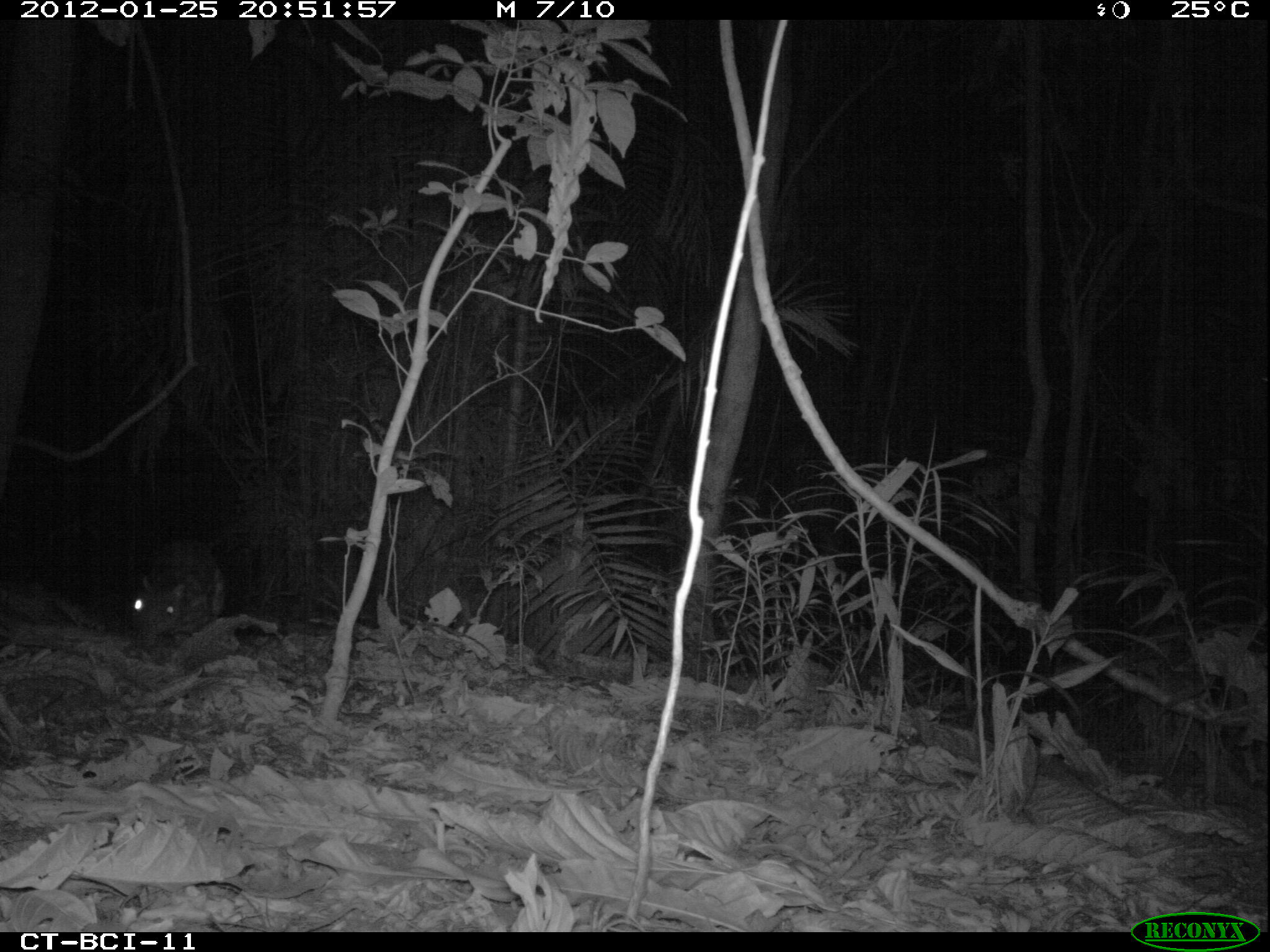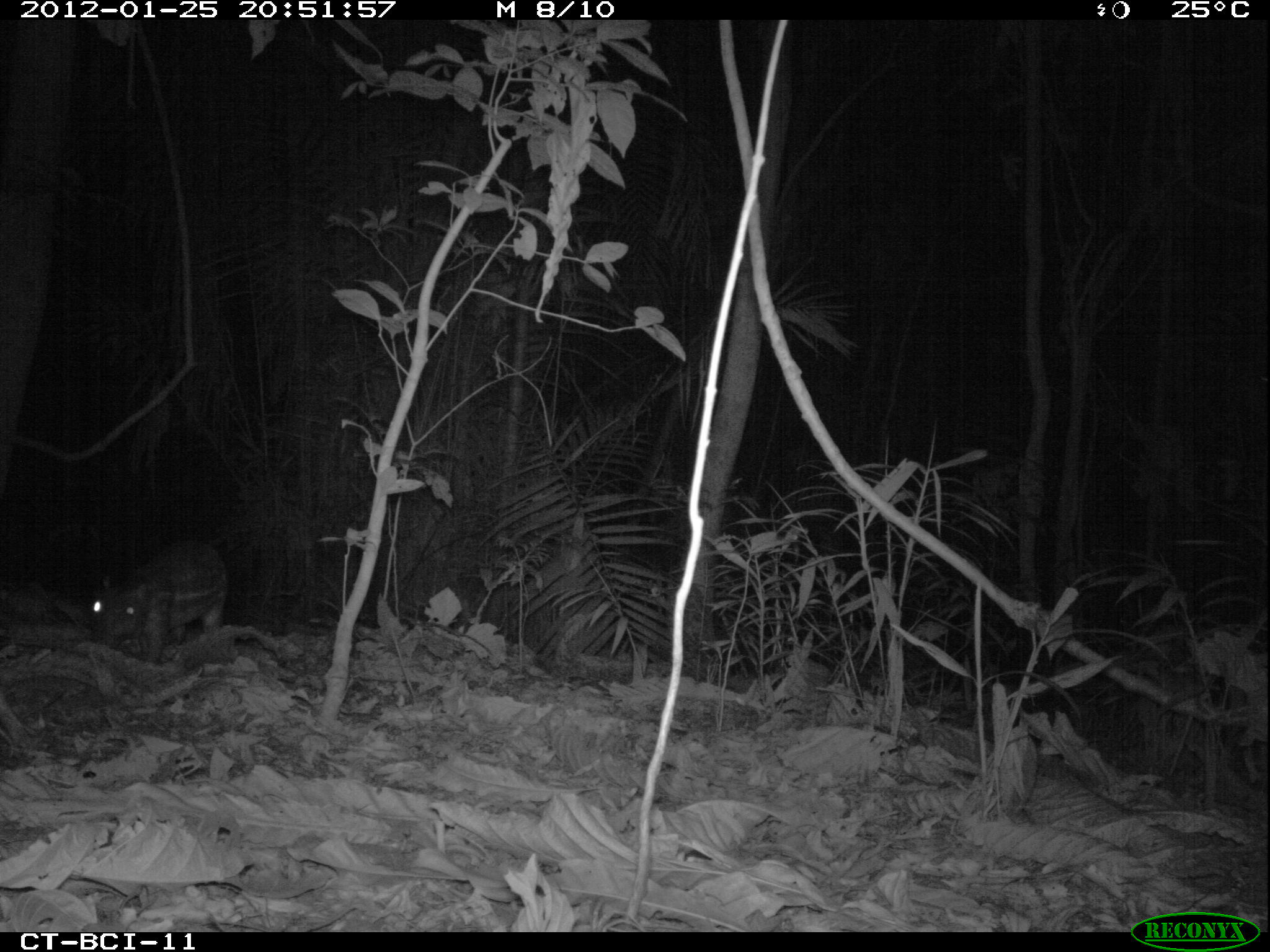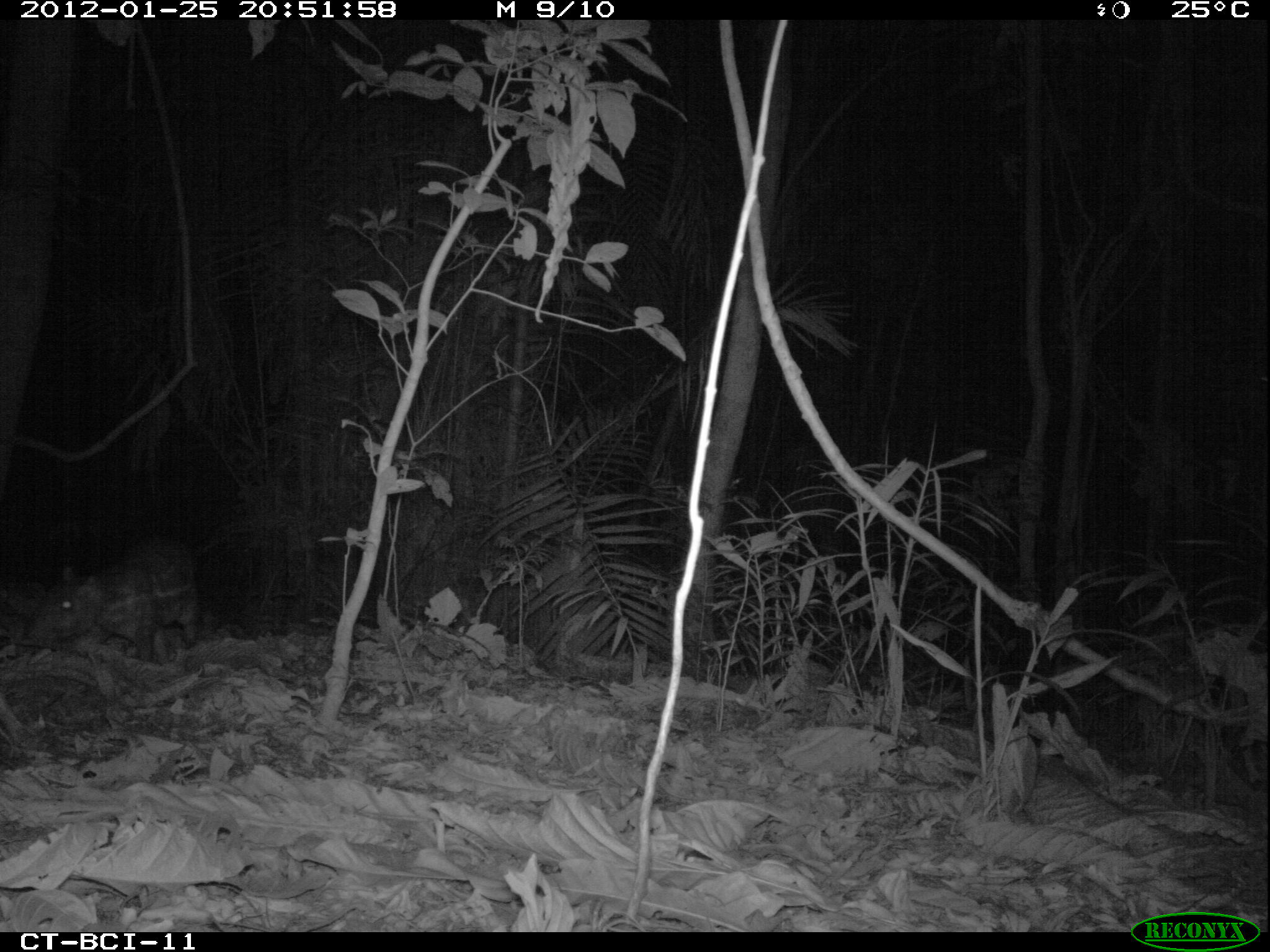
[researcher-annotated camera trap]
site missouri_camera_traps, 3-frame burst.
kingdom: Animalia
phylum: Chordata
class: Mammalia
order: Rodentia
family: Cuniculidae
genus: Cuniculus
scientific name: Cuniculus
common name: paca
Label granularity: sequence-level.